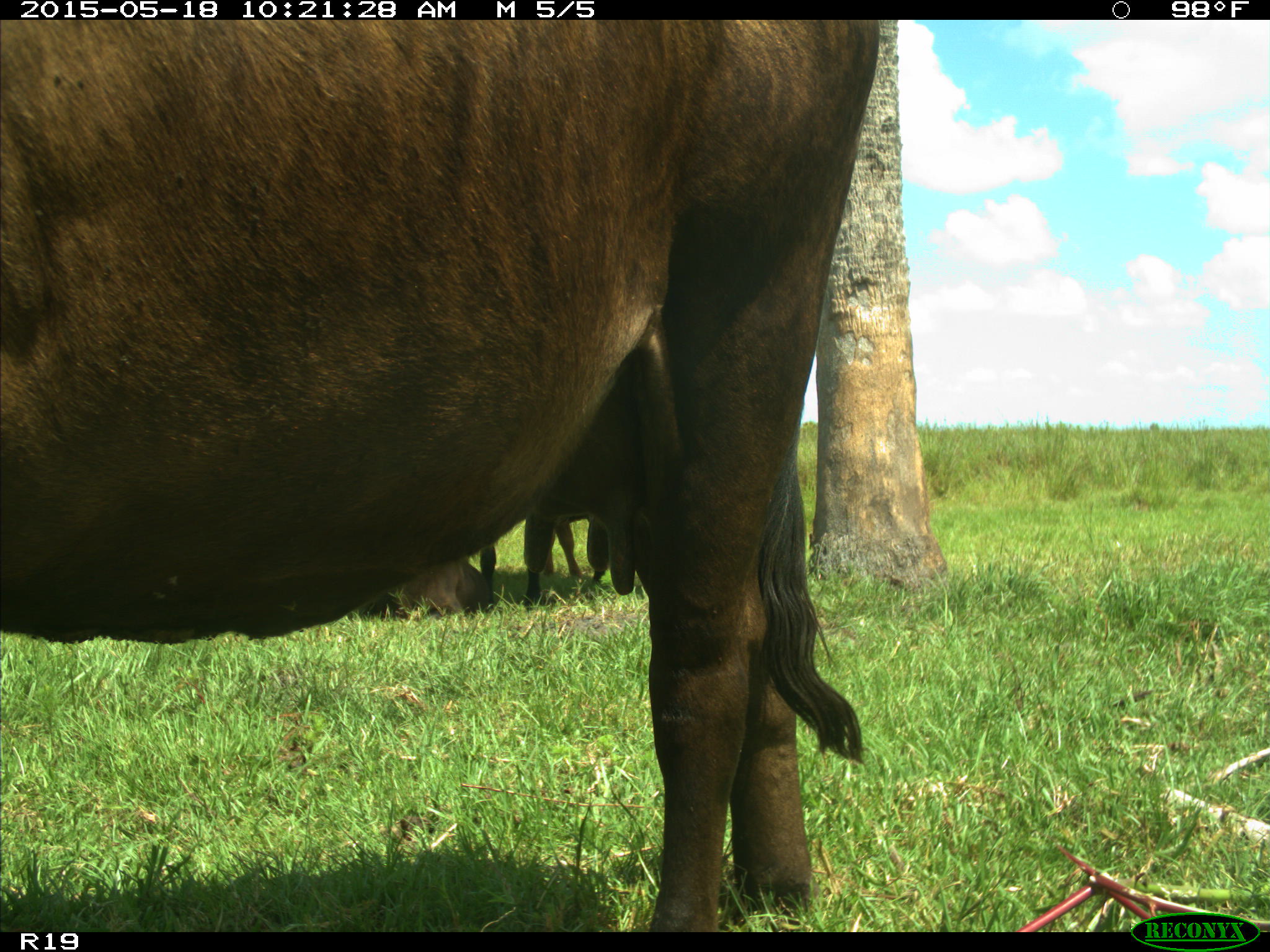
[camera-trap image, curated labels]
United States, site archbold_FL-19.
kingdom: Animalia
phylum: Chordata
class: Mammalia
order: Artiodactyla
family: Bovidae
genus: Bos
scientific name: Bos taurus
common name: domestic cow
Bos taurus (domestic cow).